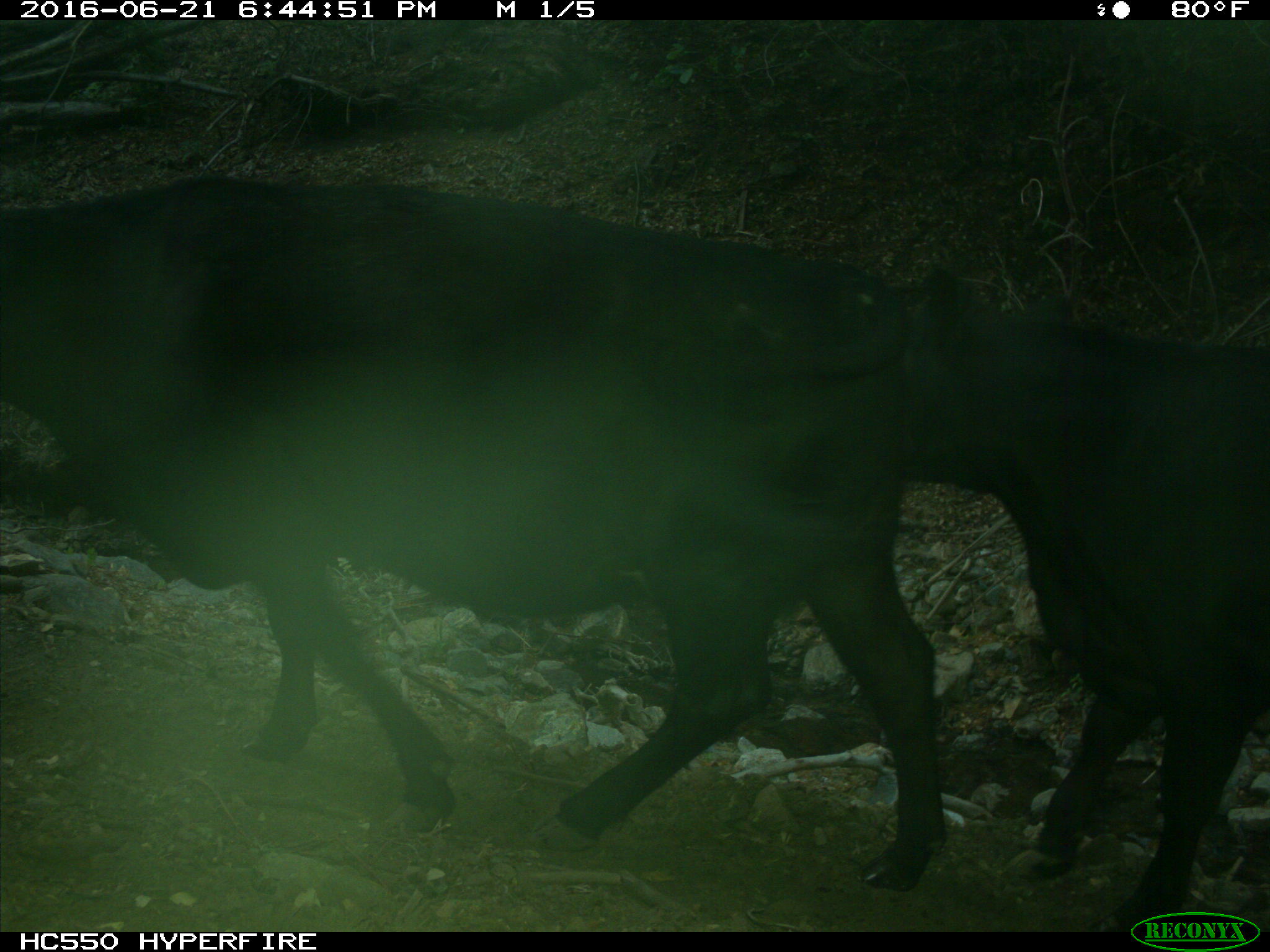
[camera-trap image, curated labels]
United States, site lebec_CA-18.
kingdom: Animalia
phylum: Chordata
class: Mammalia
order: Artiodactyla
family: Bovidae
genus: Bos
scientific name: Bos taurus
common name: domestic cow